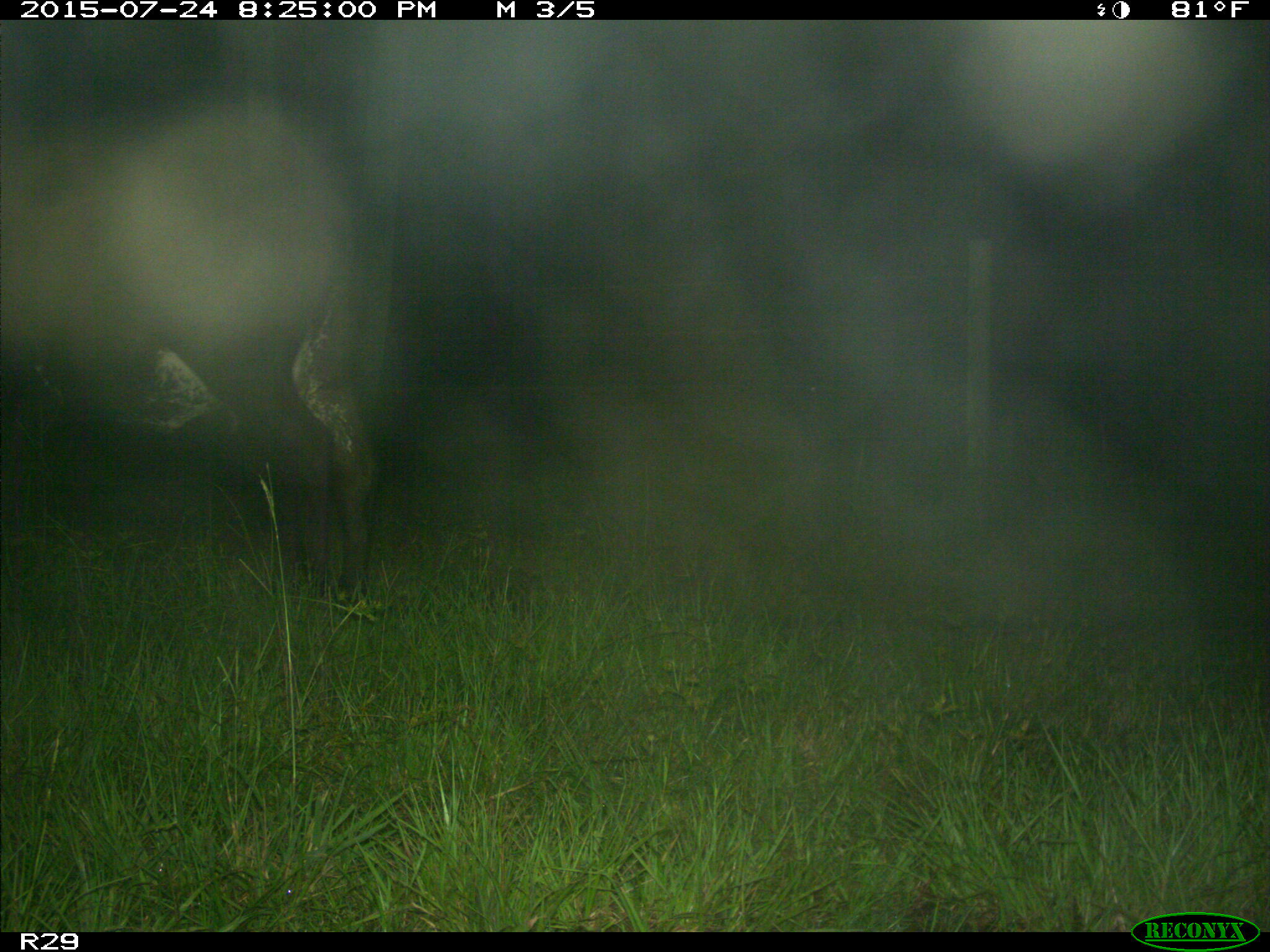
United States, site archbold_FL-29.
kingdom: Animalia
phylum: Chordata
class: Mammalia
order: Artiodactyla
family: Bovidae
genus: Bos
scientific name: Bos taurus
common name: domestic cow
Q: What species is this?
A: Bos taurus (domestic cow).